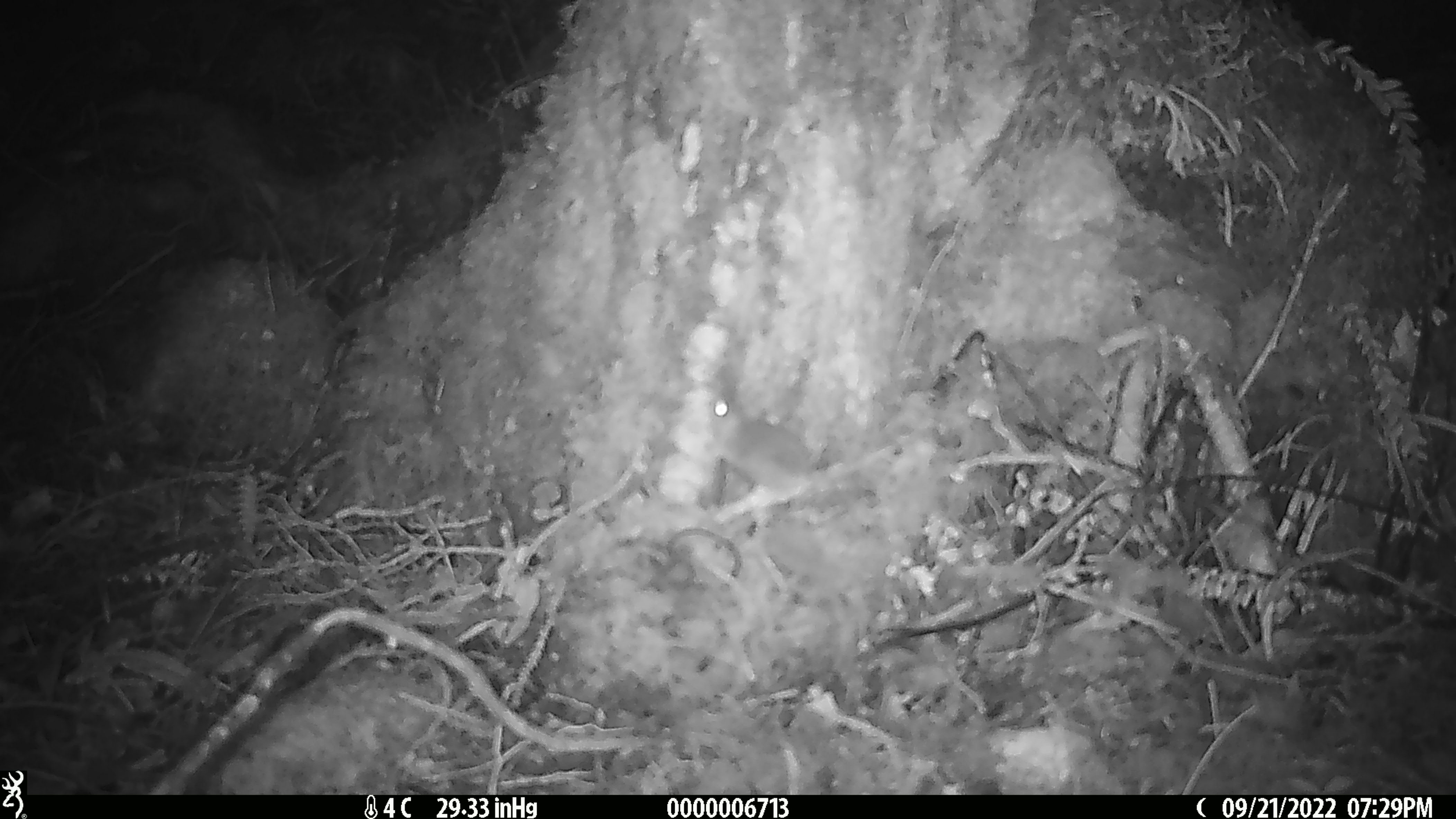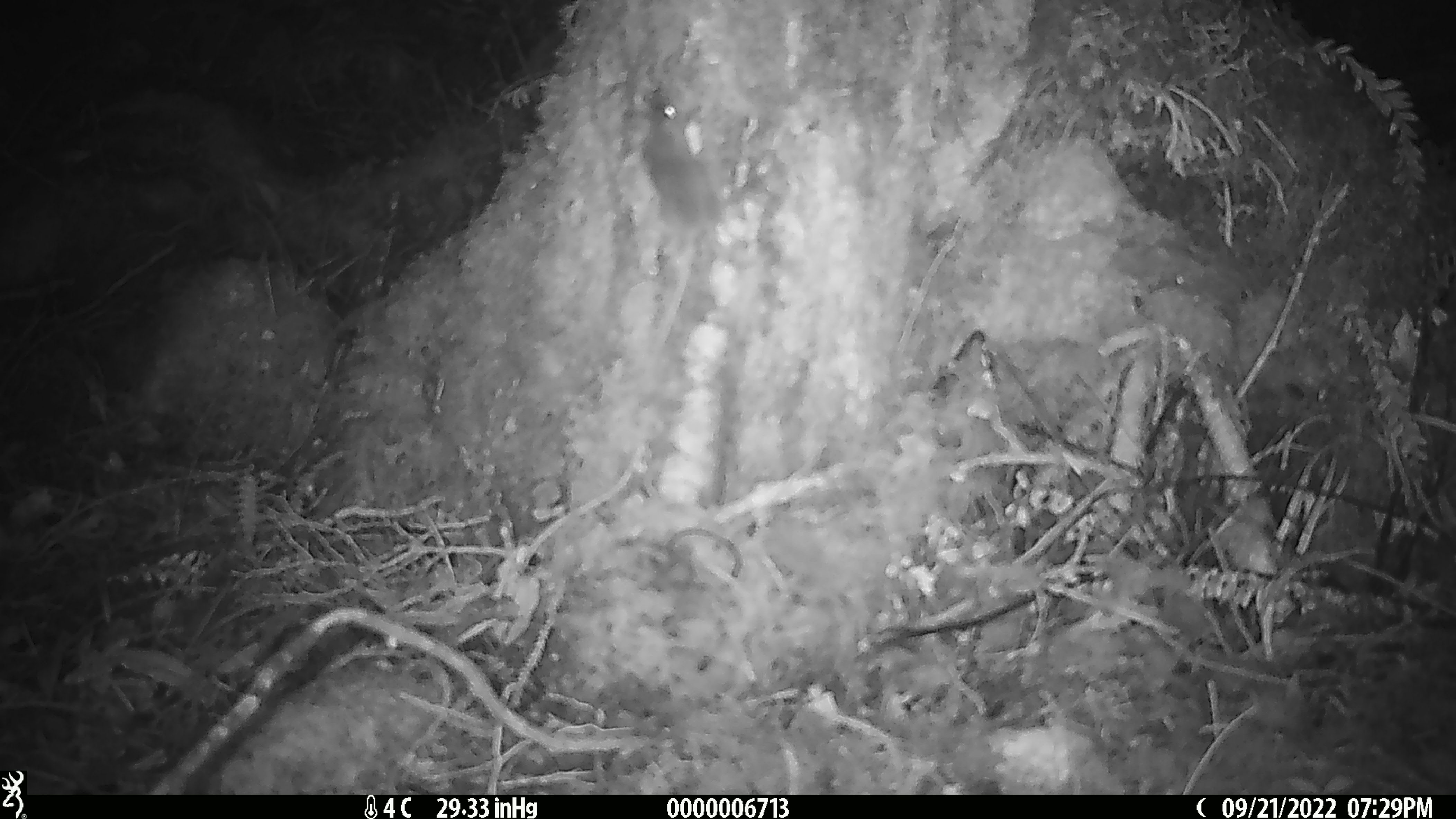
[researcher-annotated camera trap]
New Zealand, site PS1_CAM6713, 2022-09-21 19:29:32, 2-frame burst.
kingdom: Animalia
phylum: Chordata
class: Mammalia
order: Rodentia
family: Muridae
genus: Mus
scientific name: Mus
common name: mouse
Mouse (Mus).